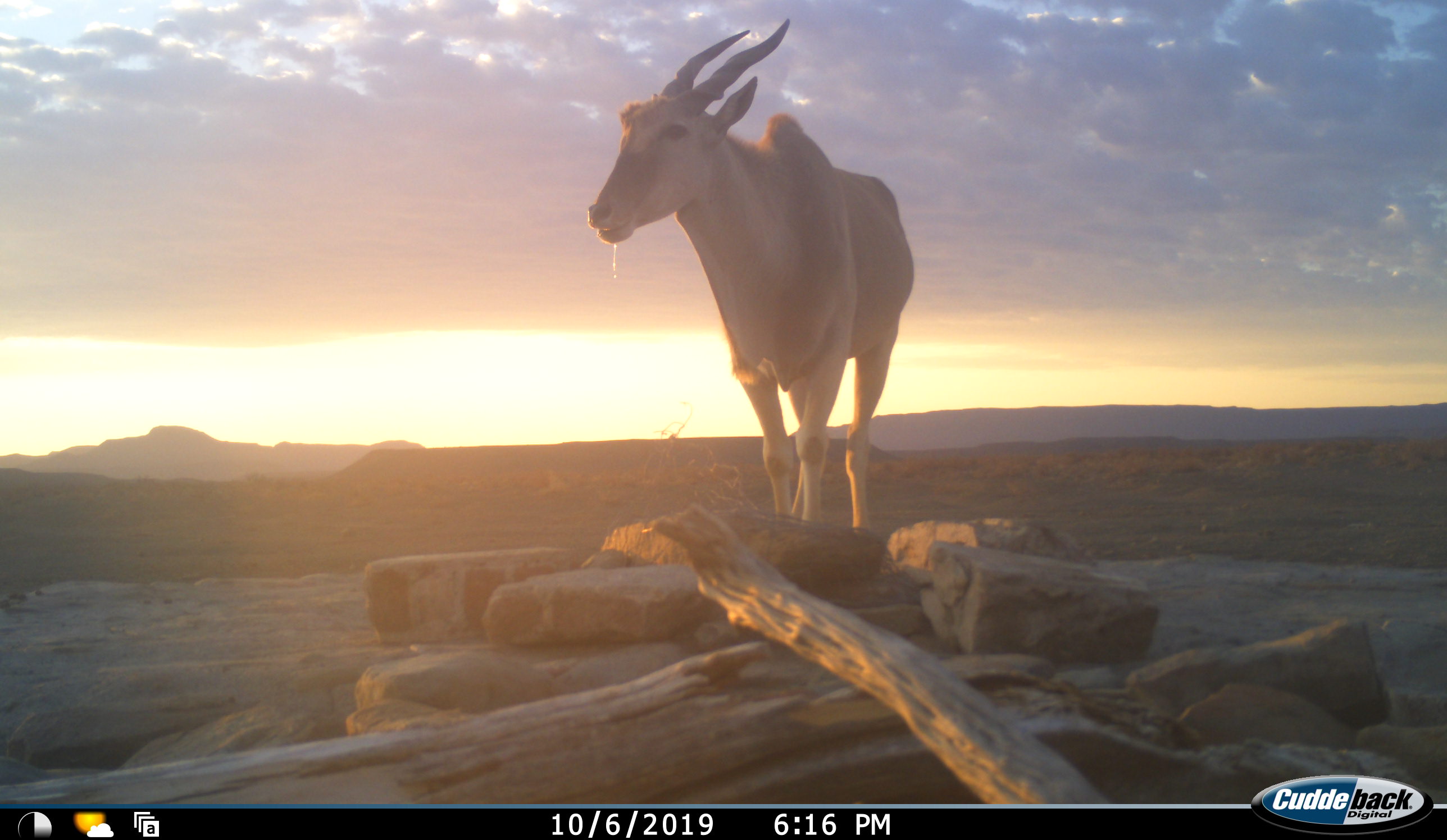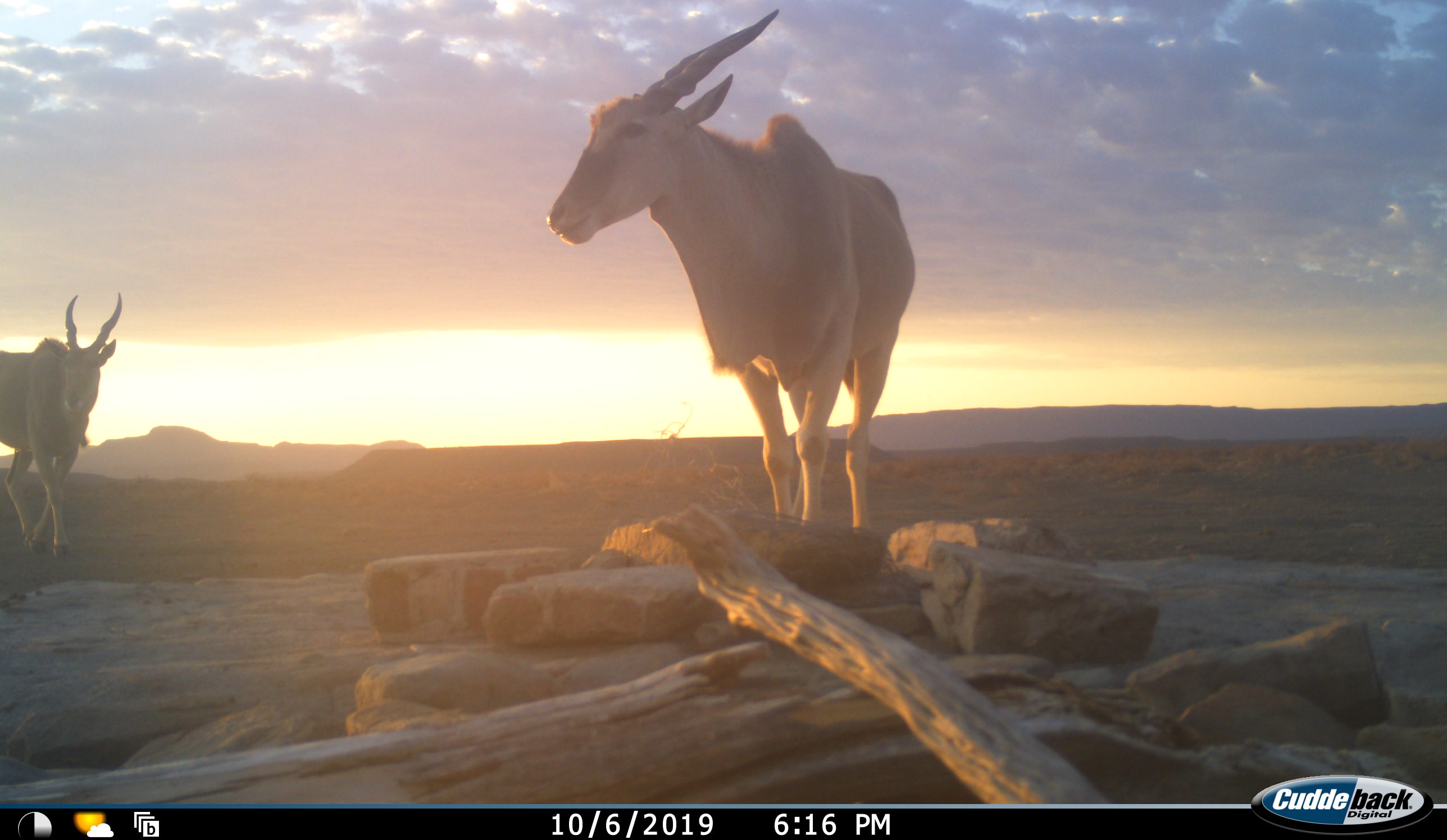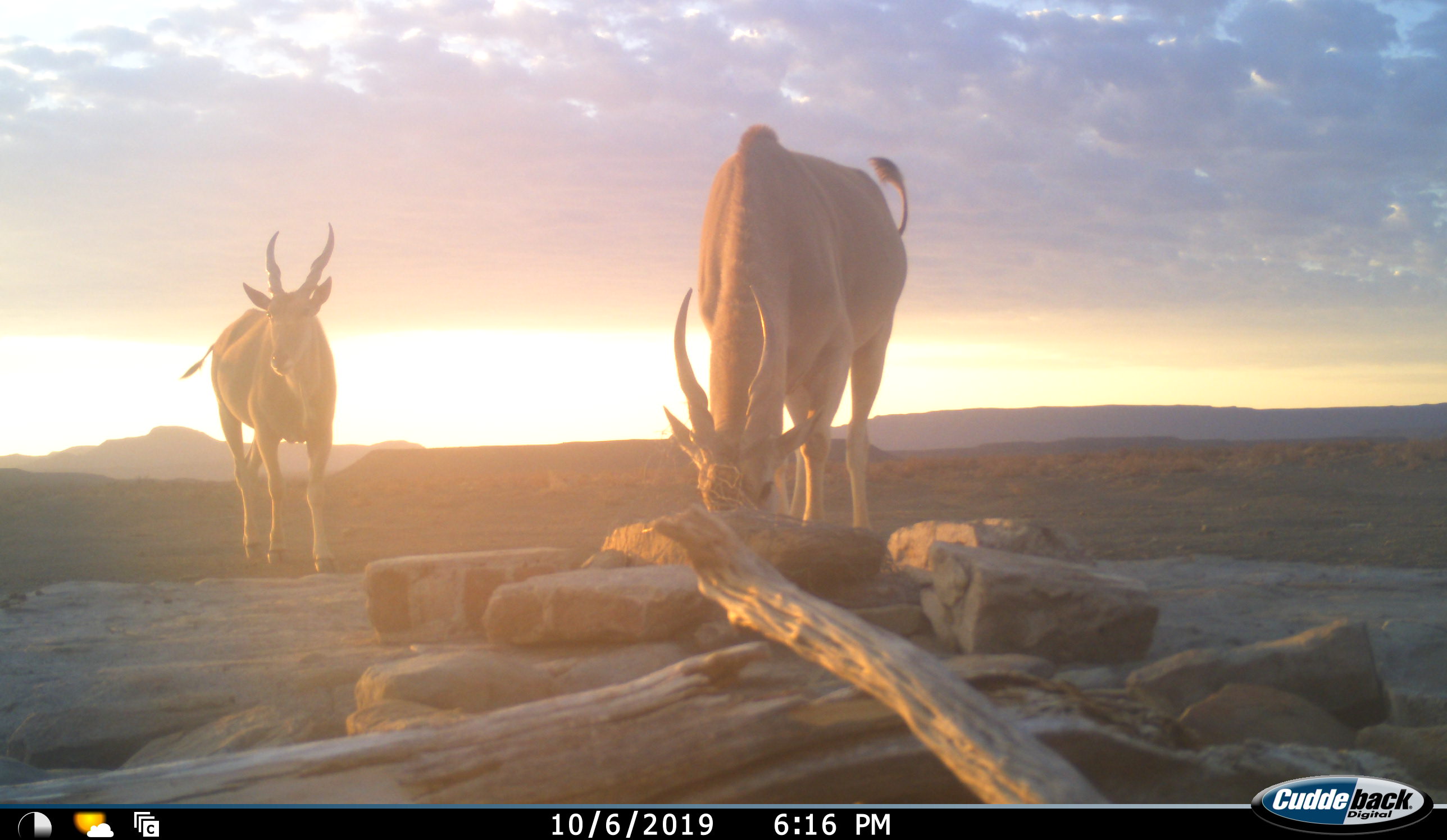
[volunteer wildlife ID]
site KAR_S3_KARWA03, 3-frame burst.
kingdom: Animalia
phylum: Chordata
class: Mammalia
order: Artiodactyla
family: Bovidae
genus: Tragelaphus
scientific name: Tragelaphus oryx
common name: eland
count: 2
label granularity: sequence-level